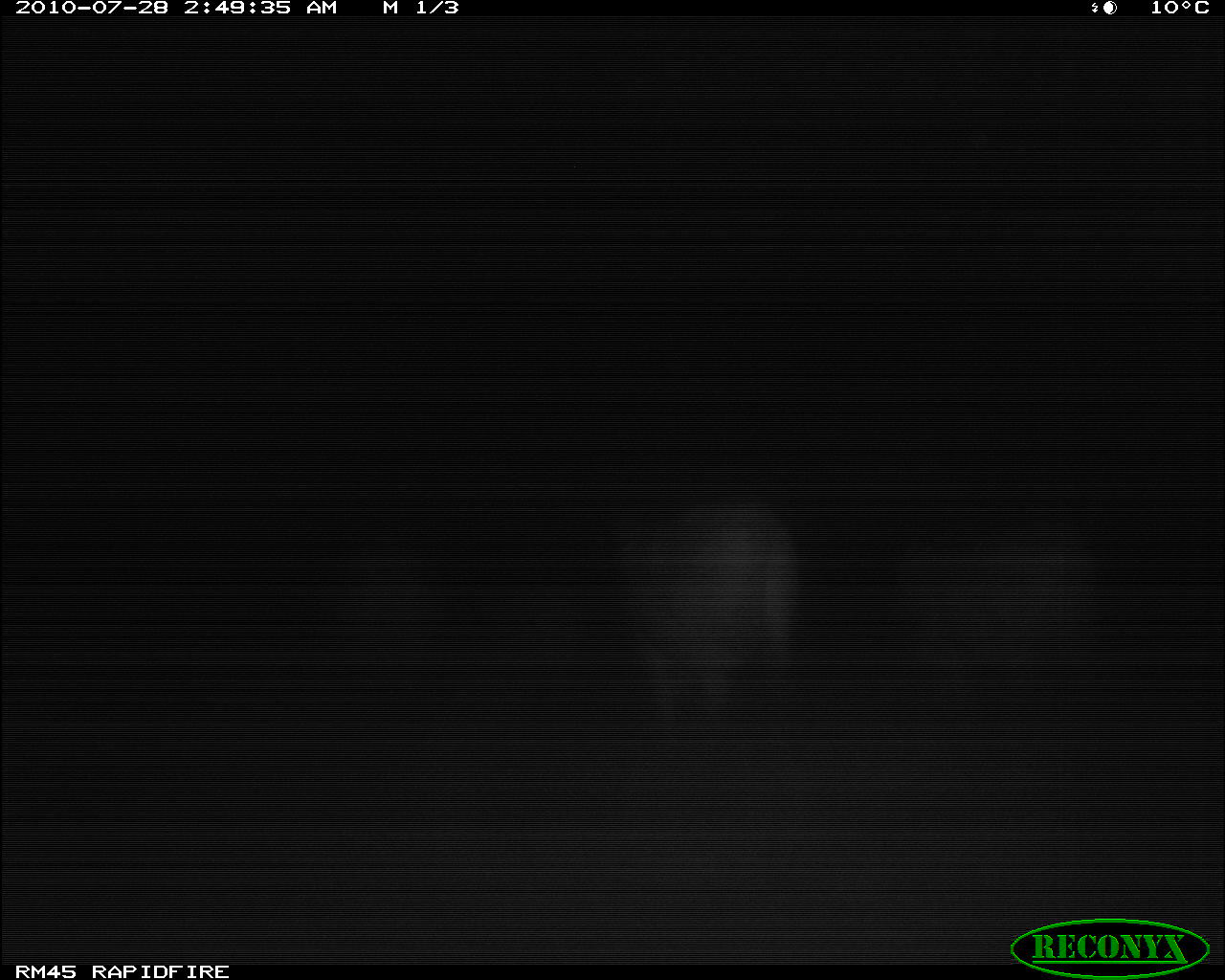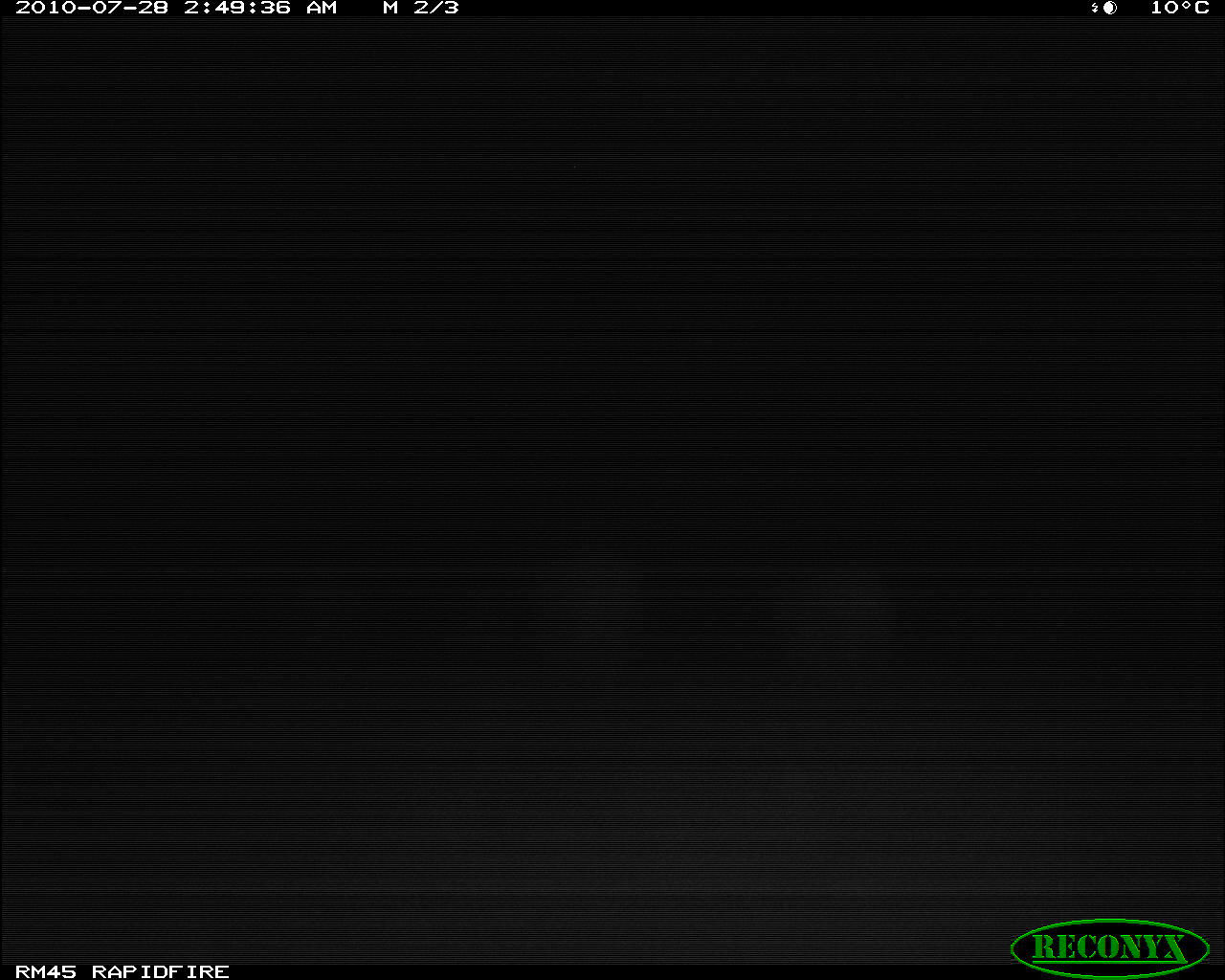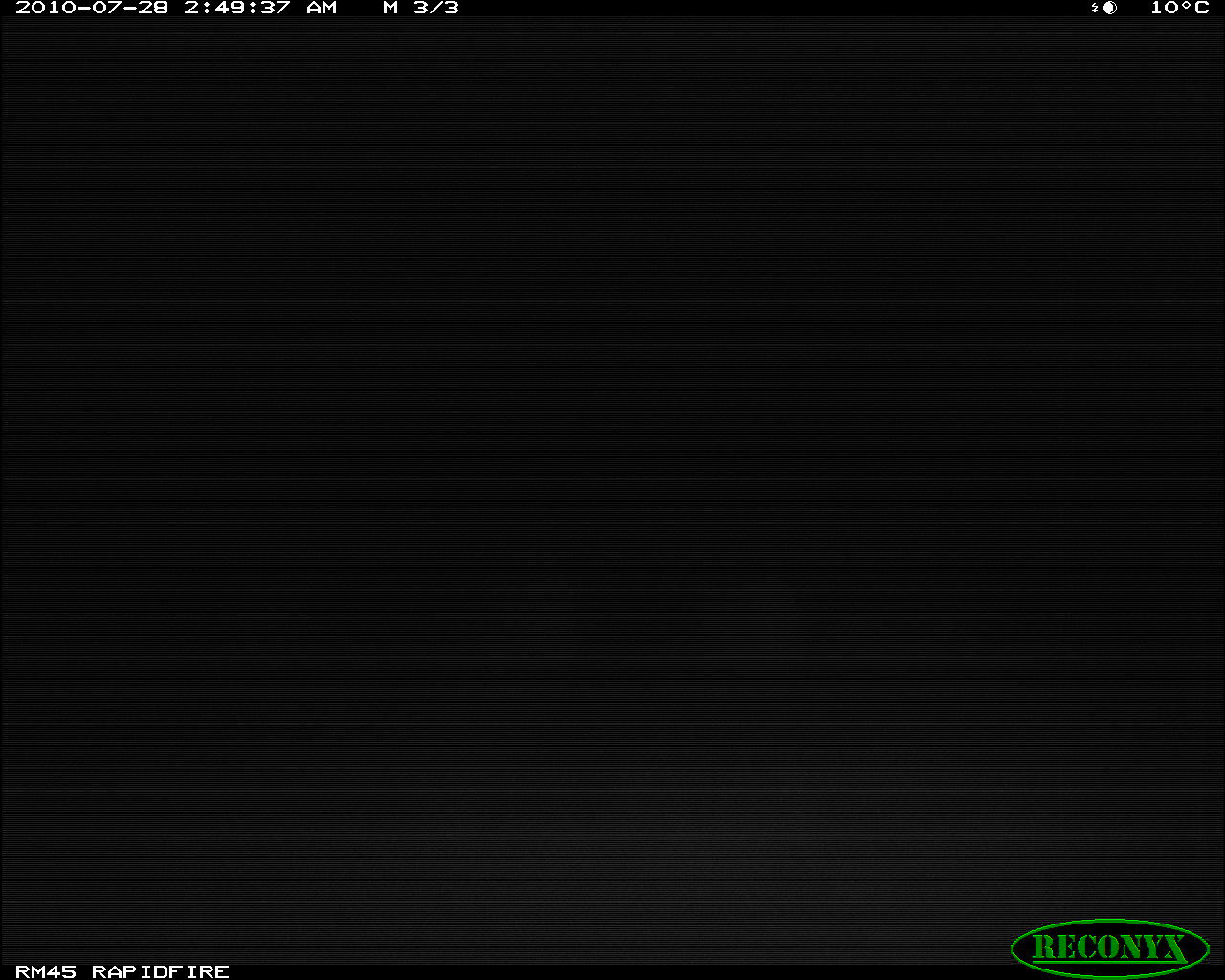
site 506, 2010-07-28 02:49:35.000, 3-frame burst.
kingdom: Animalia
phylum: Chordata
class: Mammalia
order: Artiodactyla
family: Bovidae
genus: Bos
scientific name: Bos taurus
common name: domestic cattle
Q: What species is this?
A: Bos taurus (domestic cattle).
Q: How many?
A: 2.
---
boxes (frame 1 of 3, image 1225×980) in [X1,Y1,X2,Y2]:
bos taurus: [612,500,796,742]; [898,524,1099,684]